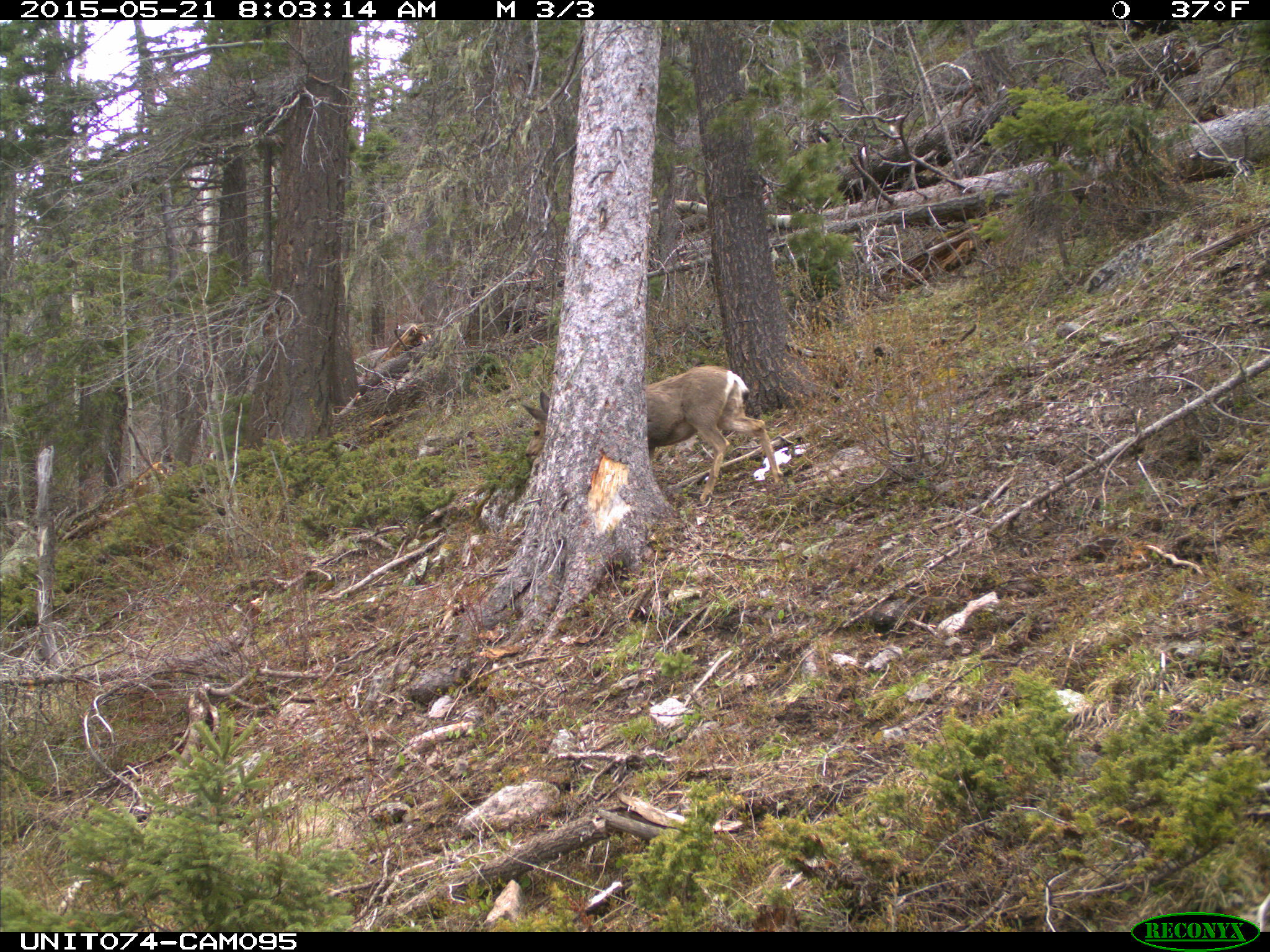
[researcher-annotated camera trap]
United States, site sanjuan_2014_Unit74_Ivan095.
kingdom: Animalia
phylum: Chordata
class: Mammalia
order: Artiodactyla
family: Cervidae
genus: Odocoileus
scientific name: Odocoileus hemionus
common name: mule deer